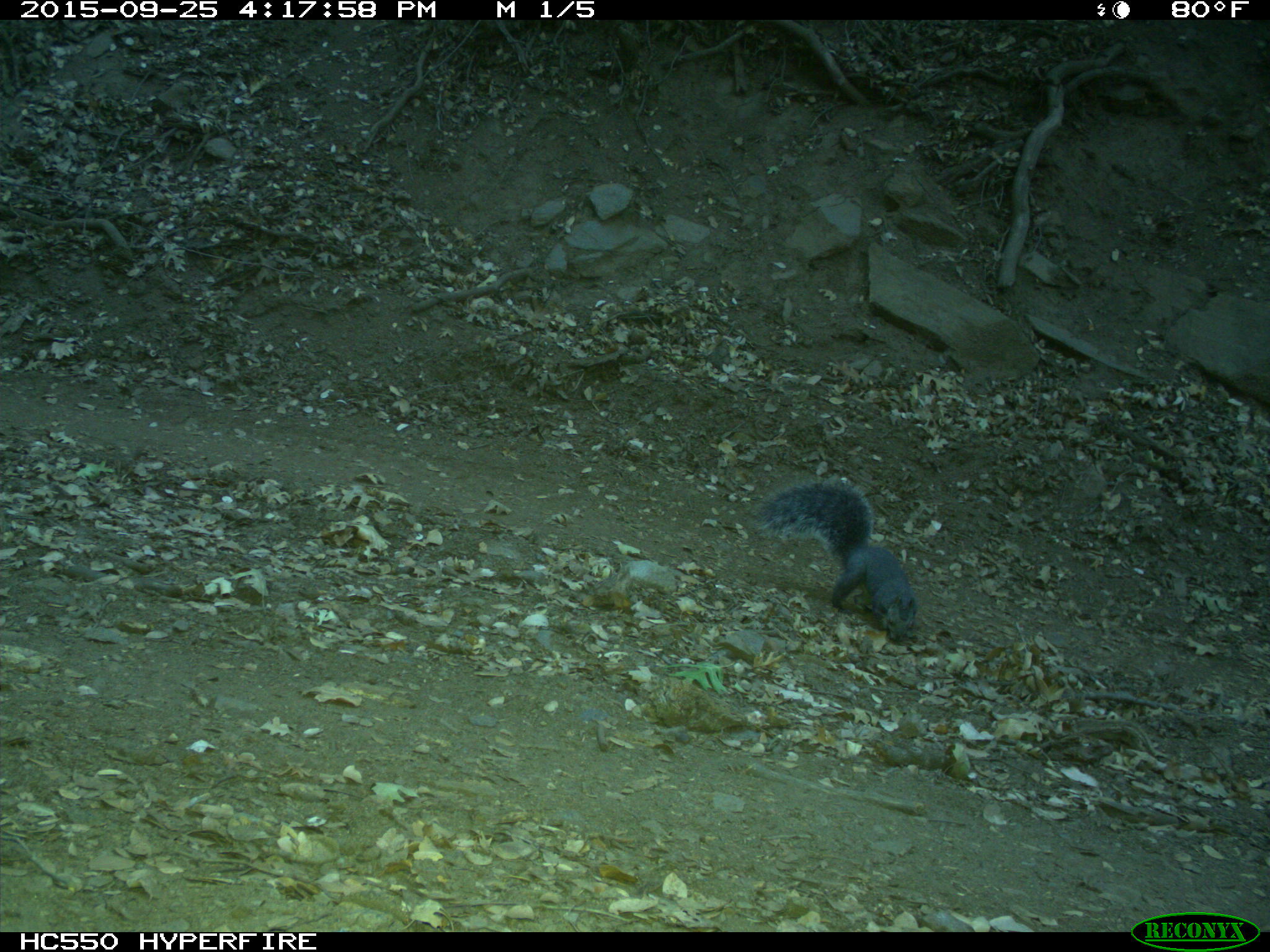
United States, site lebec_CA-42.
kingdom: Animalia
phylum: Chordata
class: Mammalia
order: Rodentia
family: Sciuridae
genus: Sciurus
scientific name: Sciurus carolinensis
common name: eastern gray squirrel